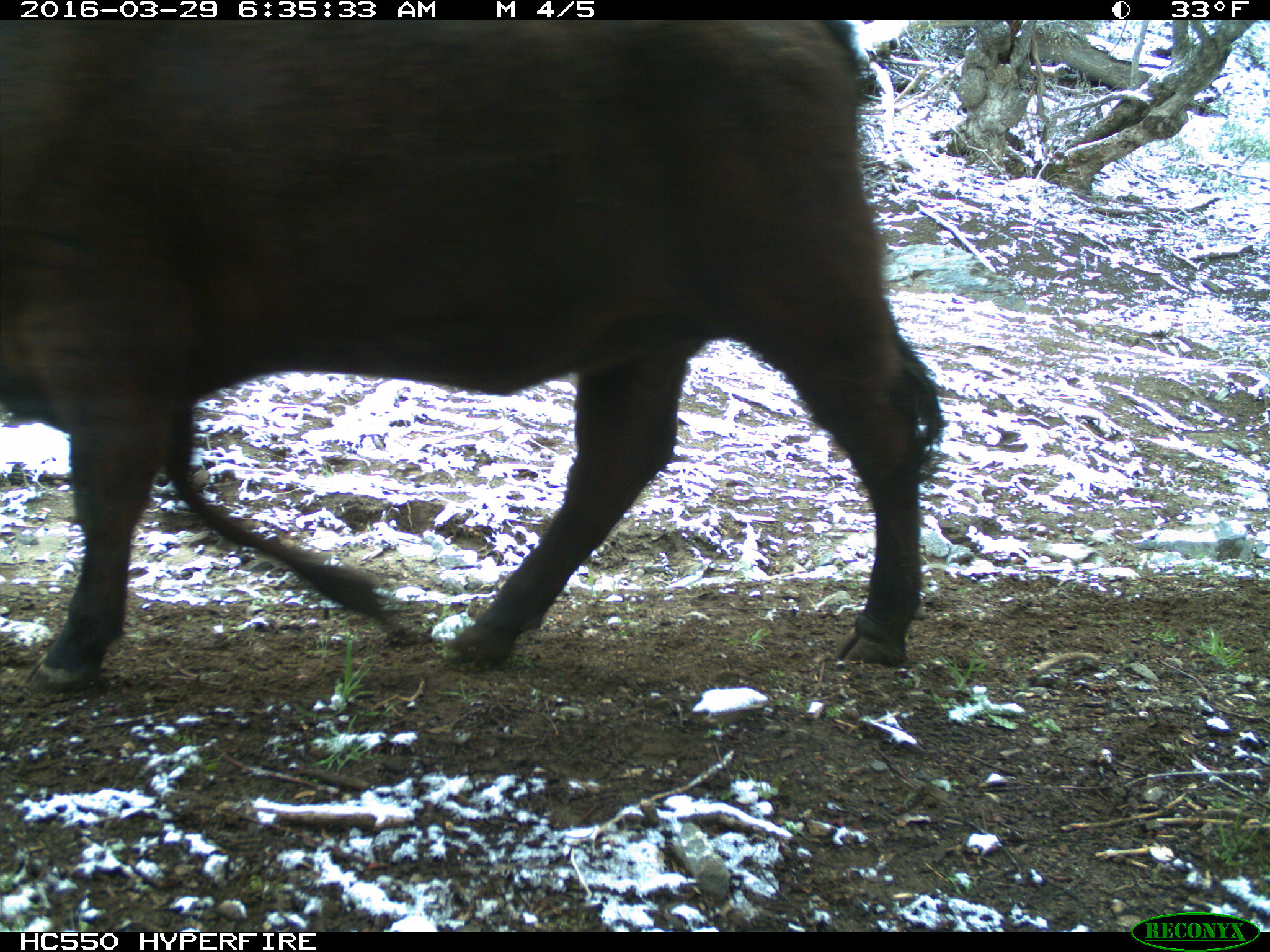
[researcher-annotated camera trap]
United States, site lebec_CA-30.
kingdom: Animalia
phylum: Chordata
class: Mammalia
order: Artiodactyla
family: Bovidae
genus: Bos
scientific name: Bos taurus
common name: domestic cow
Bos taurus (domestic cow).